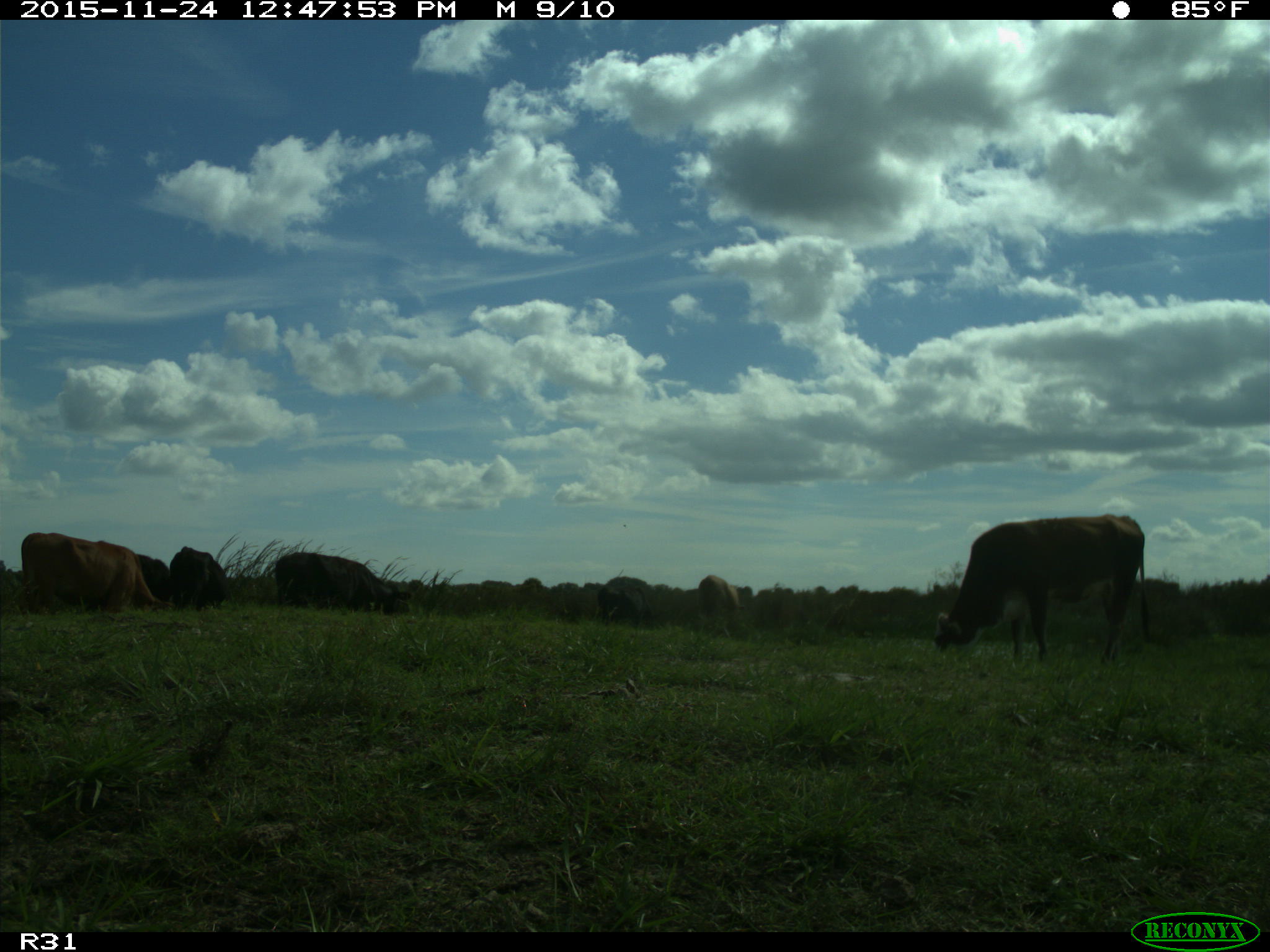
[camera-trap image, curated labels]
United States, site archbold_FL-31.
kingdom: Animalia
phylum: Chordata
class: Mammalia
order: Artiodactyla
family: Bovidae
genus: Bos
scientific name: Bos taurus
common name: domestic cow